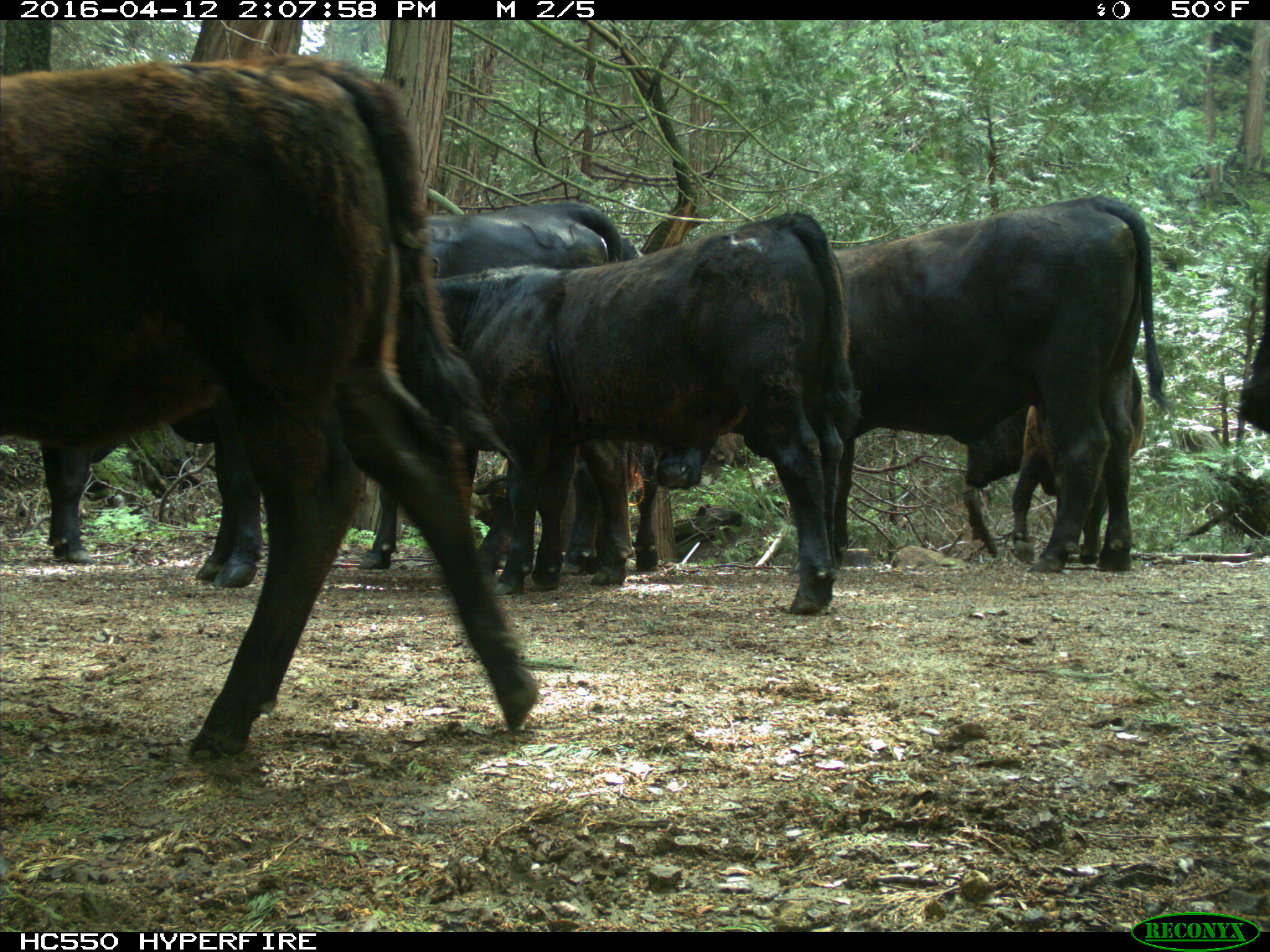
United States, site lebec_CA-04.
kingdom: Animalia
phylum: Chordata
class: Mammalia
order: Artiodactyla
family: Bovidae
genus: Bos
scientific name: Bos taurus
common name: domestic cow